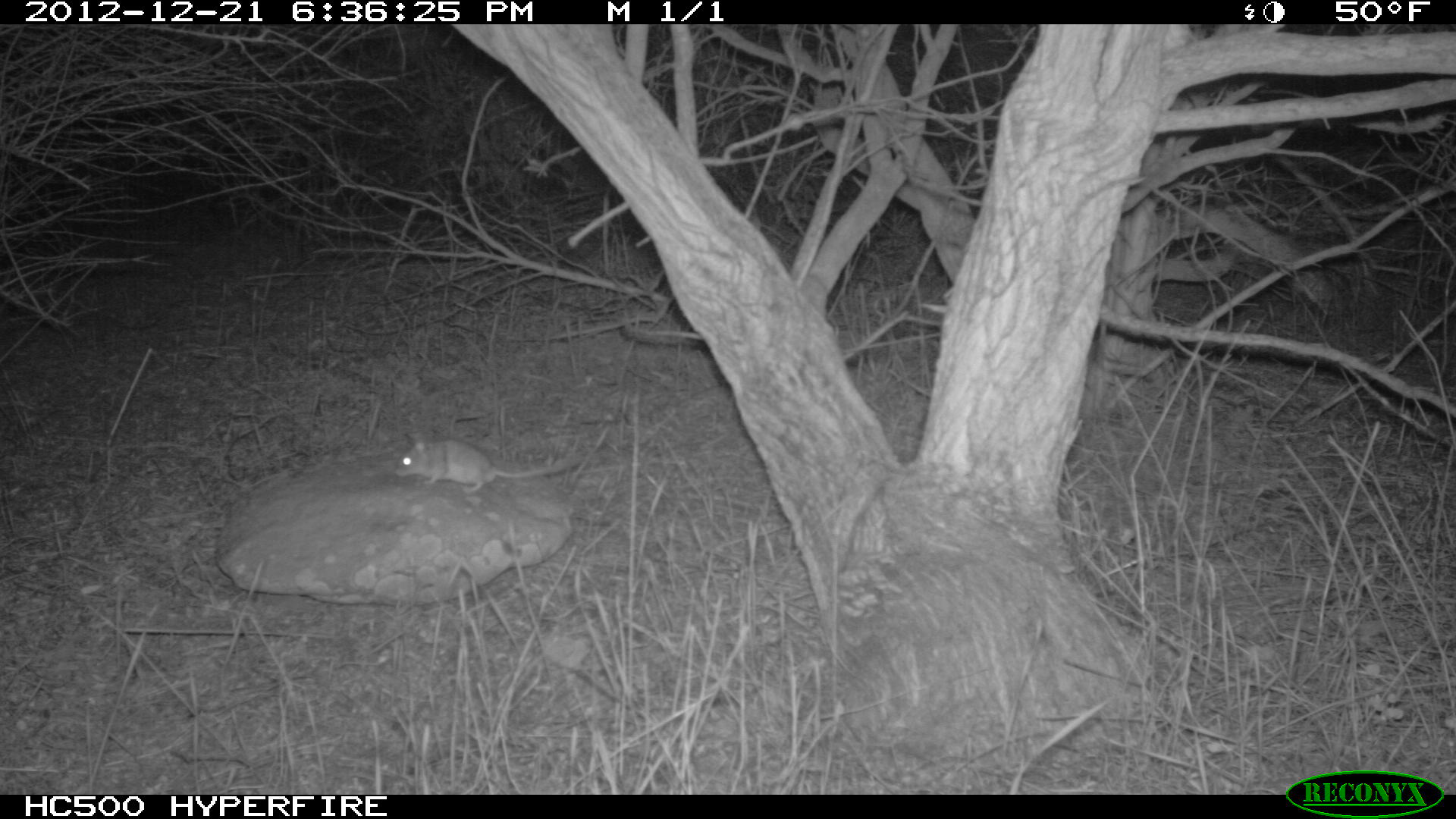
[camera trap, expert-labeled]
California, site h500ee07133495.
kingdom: Animalia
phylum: Chordata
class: Mammalia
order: Rodentia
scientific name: Rodentia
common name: rodent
Rodent (Rodentia).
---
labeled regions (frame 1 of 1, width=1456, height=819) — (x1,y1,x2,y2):
rodent: (393,433,588,492)